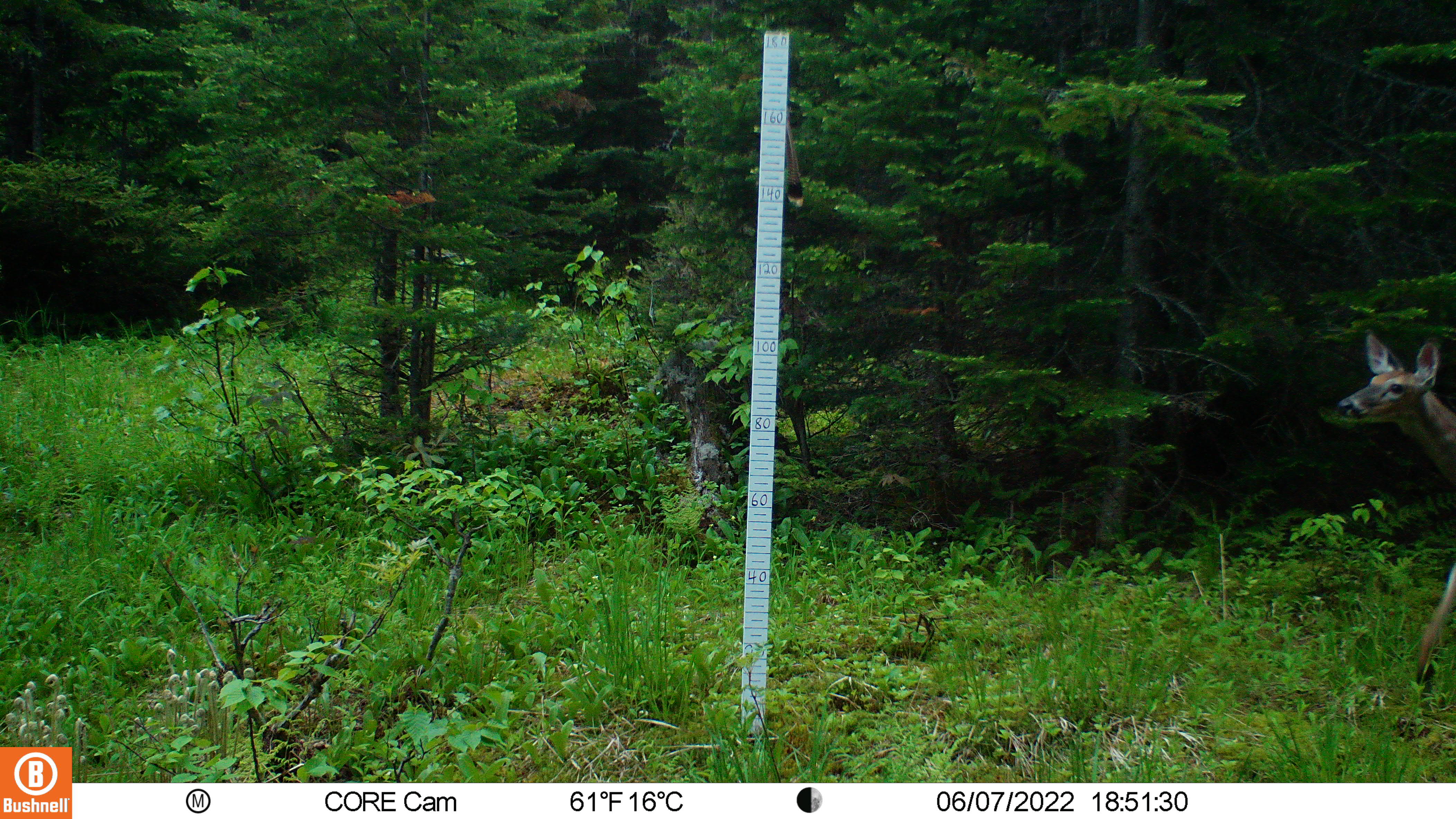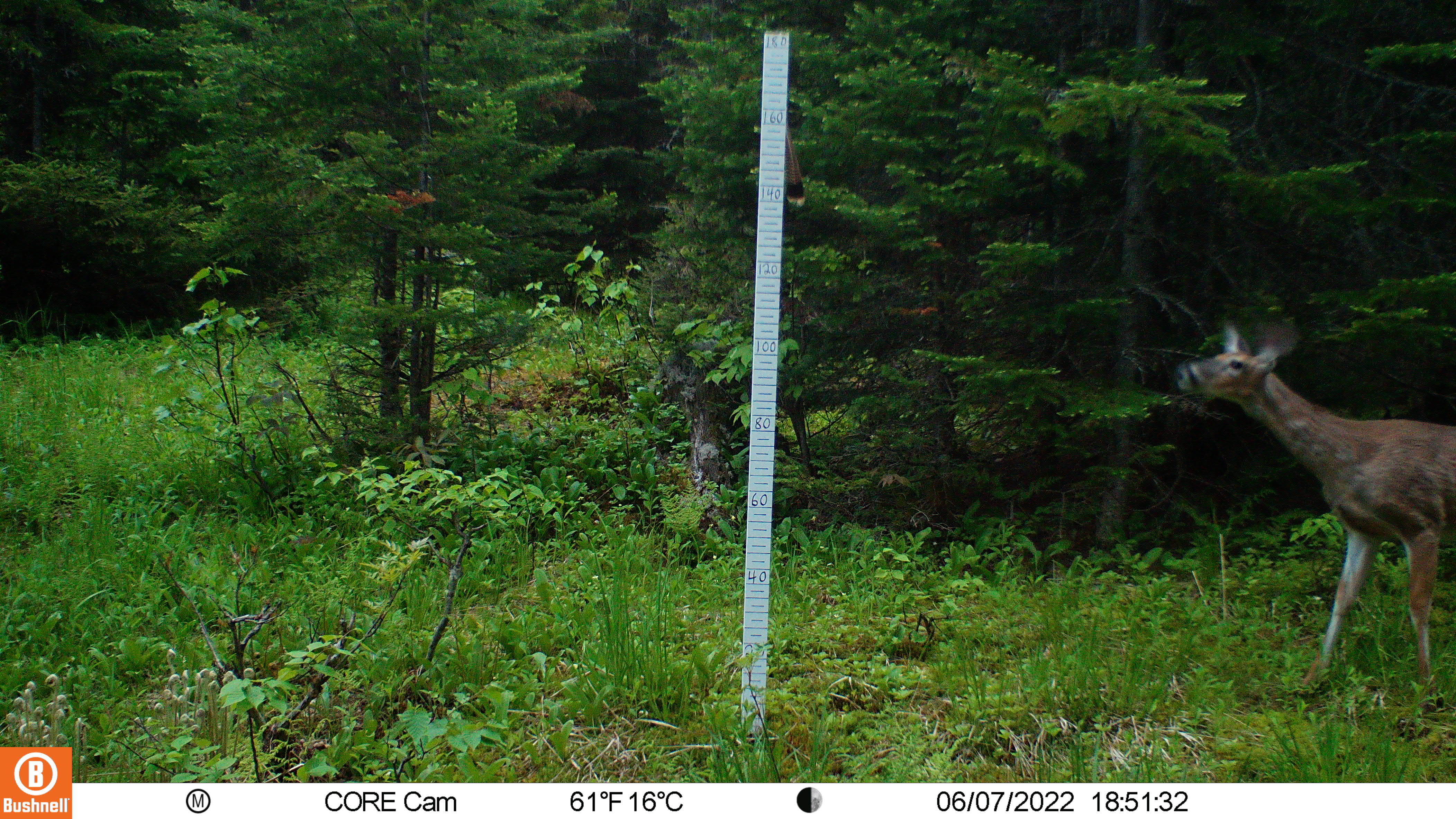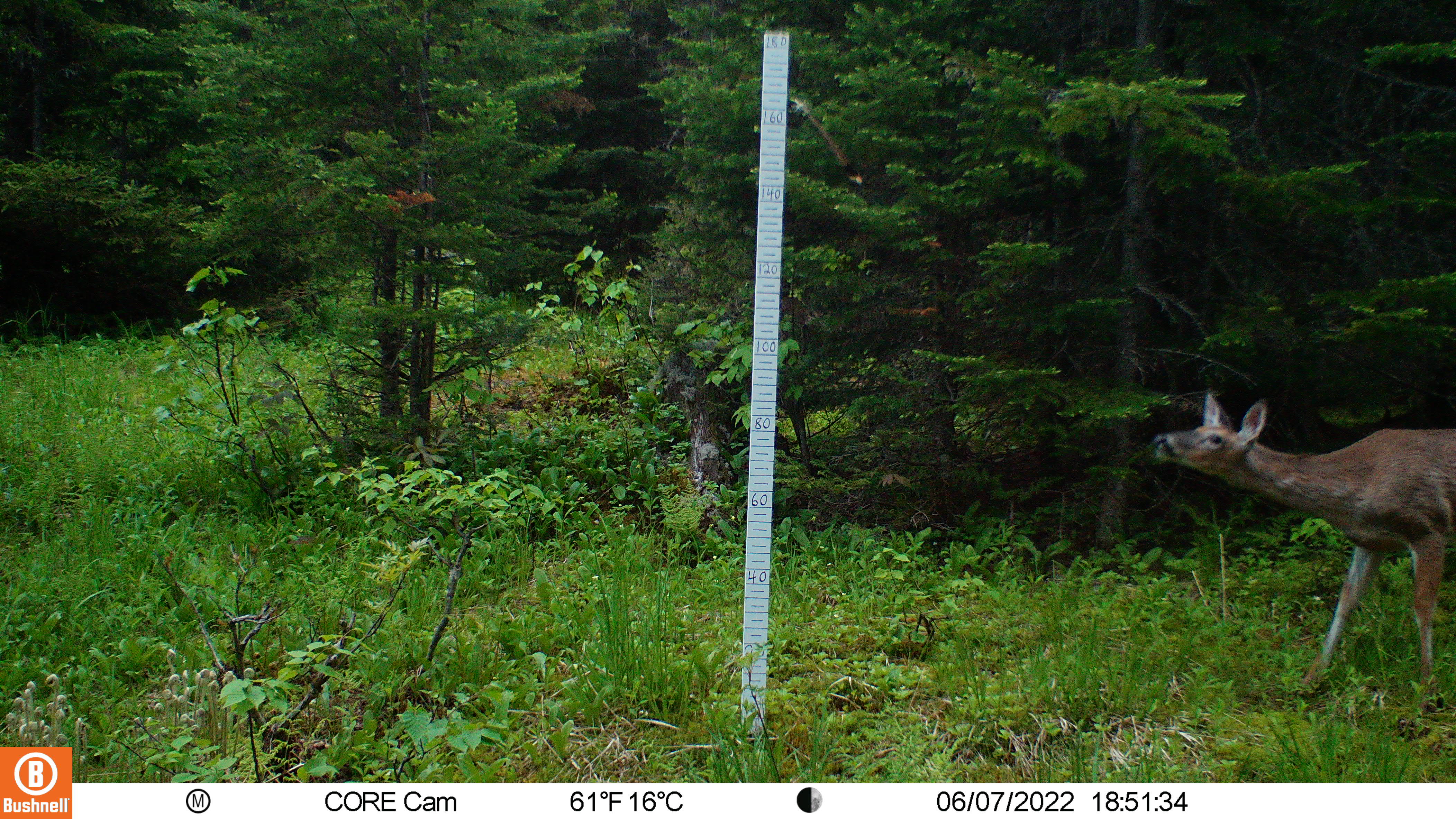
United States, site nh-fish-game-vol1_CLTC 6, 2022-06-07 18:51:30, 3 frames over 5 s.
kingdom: Animalia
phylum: Chordata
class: Mammalia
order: Artiodactyla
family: Cervidae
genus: Odocoileus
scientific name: Odocoileus virginianus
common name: white-tailed deer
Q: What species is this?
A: White-tailed deer (Odocoileus virginianus).